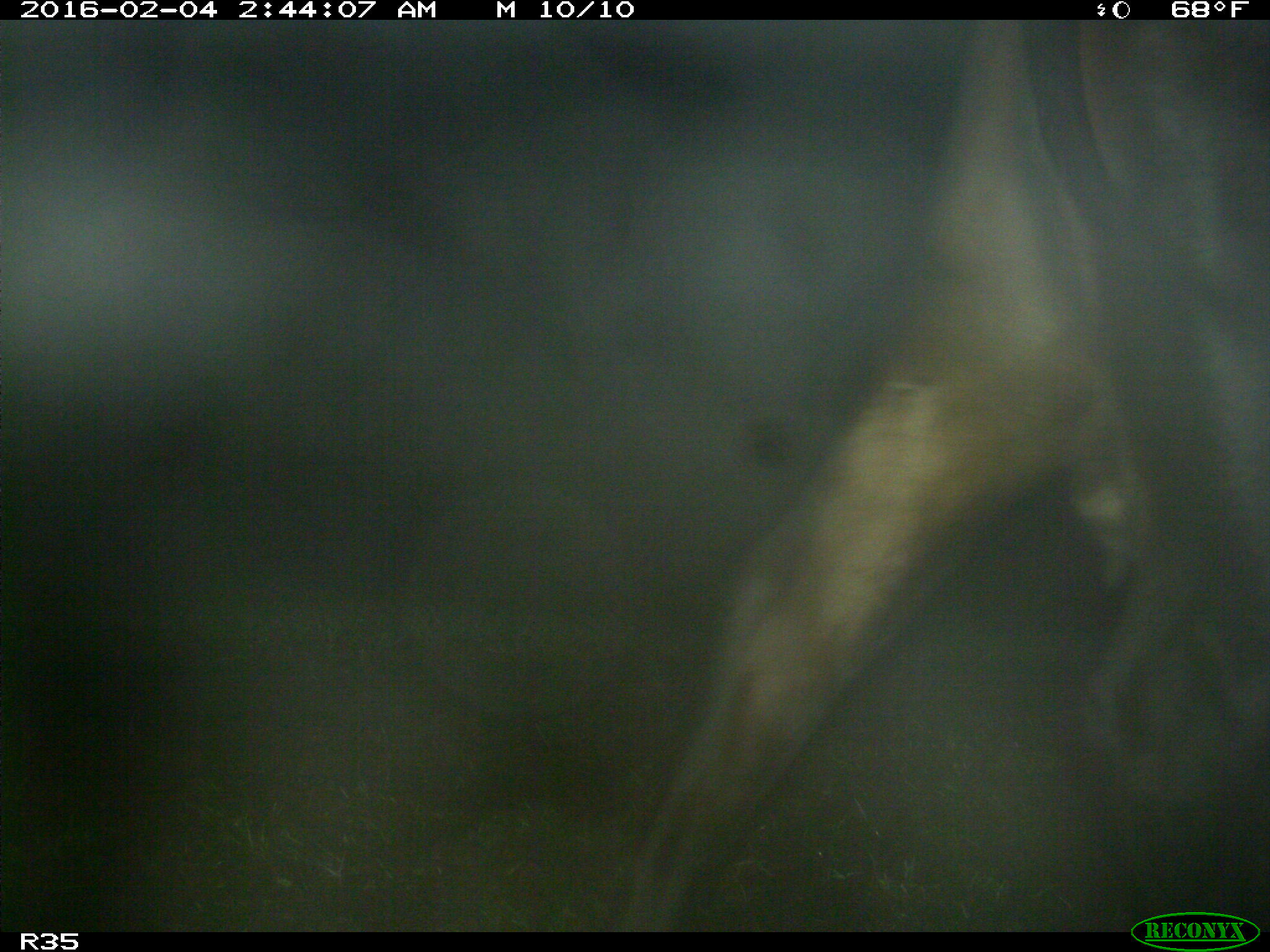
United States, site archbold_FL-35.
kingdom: Animalia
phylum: Chordata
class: Mammalia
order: Artiodactyla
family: Bovidae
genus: Bos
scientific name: Bos taurus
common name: domestic cow